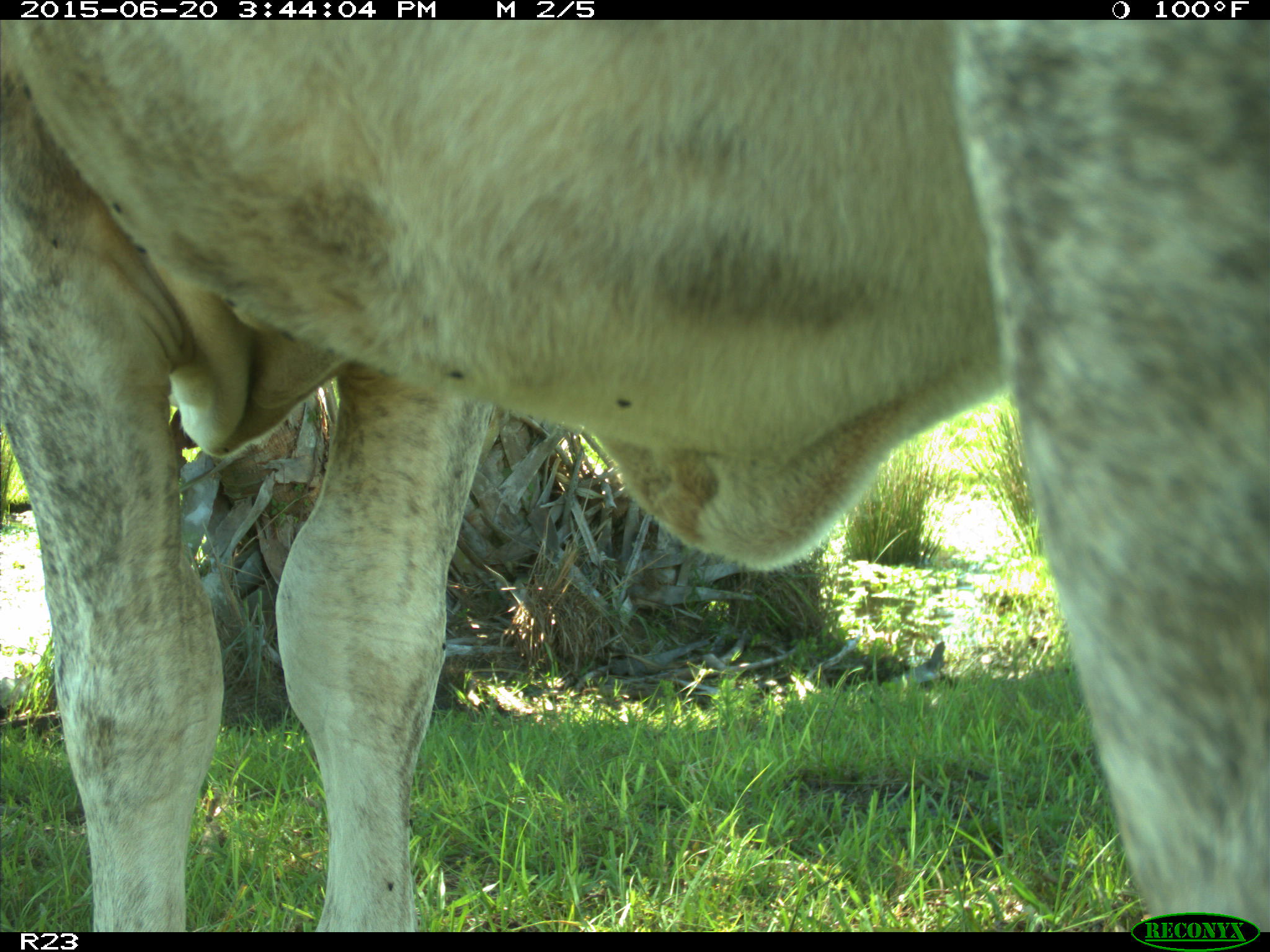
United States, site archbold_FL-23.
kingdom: Animalia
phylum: Chordata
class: Mammalia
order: Artiodactyla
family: Bovidae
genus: Bos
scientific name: Bos taurus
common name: domestic cow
Bos taurus (domestic cow).